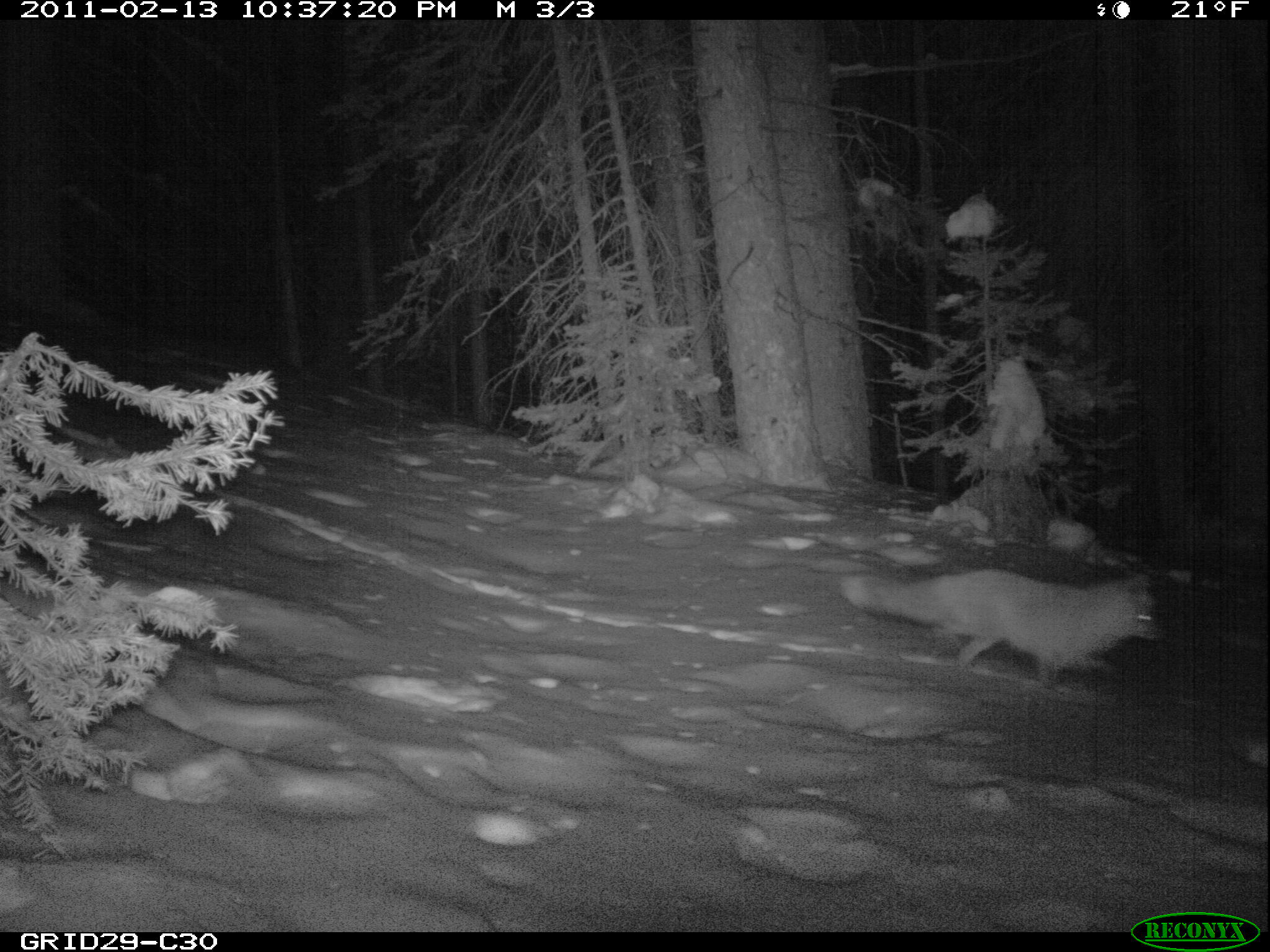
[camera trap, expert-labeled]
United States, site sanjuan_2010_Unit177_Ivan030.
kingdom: Animalia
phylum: Chordata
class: Mammalia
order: Carnivora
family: Canidae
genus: Vulpes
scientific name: Vulpes vulpes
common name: red fox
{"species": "Vulpes vulpes (red fox)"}